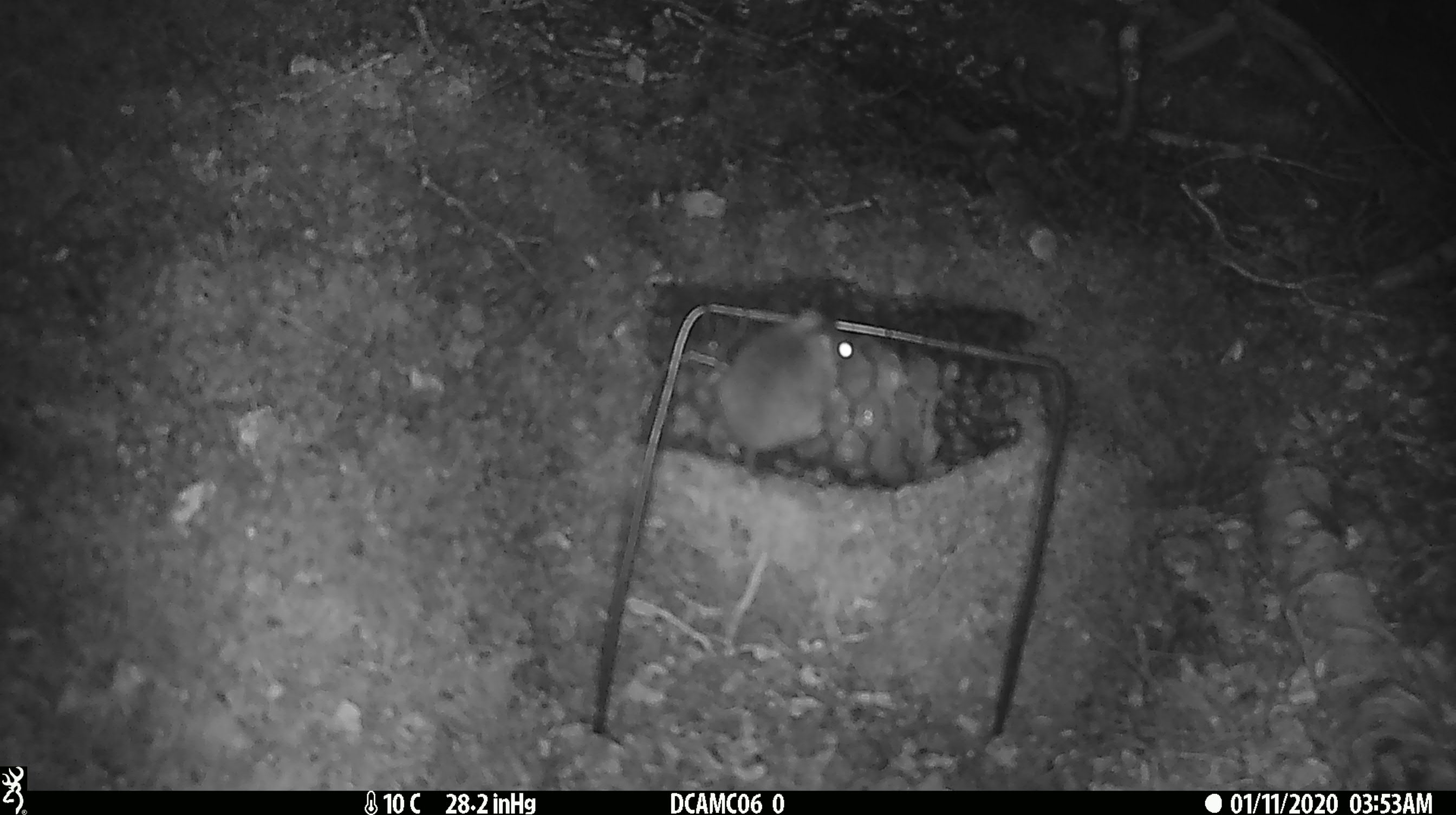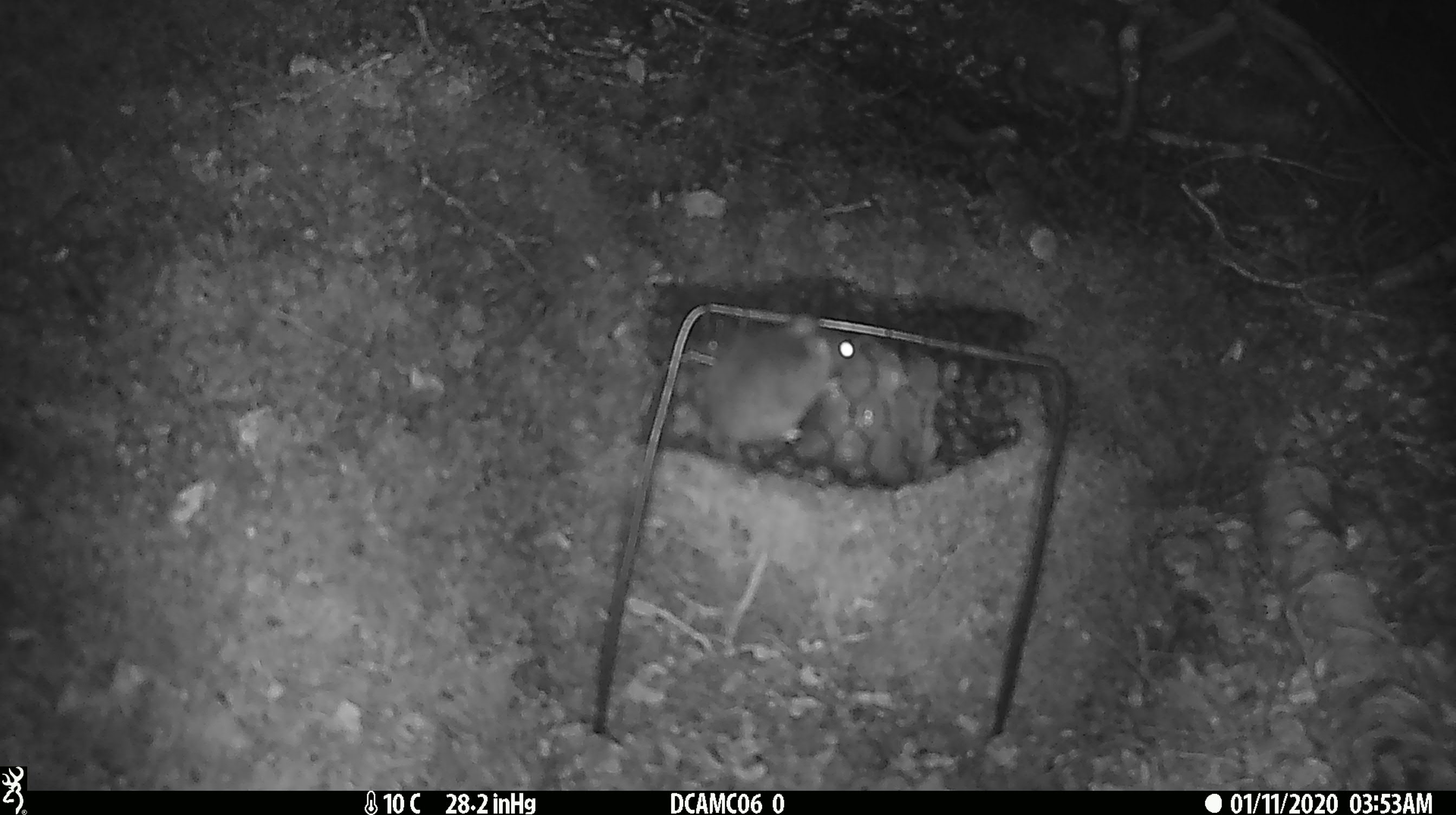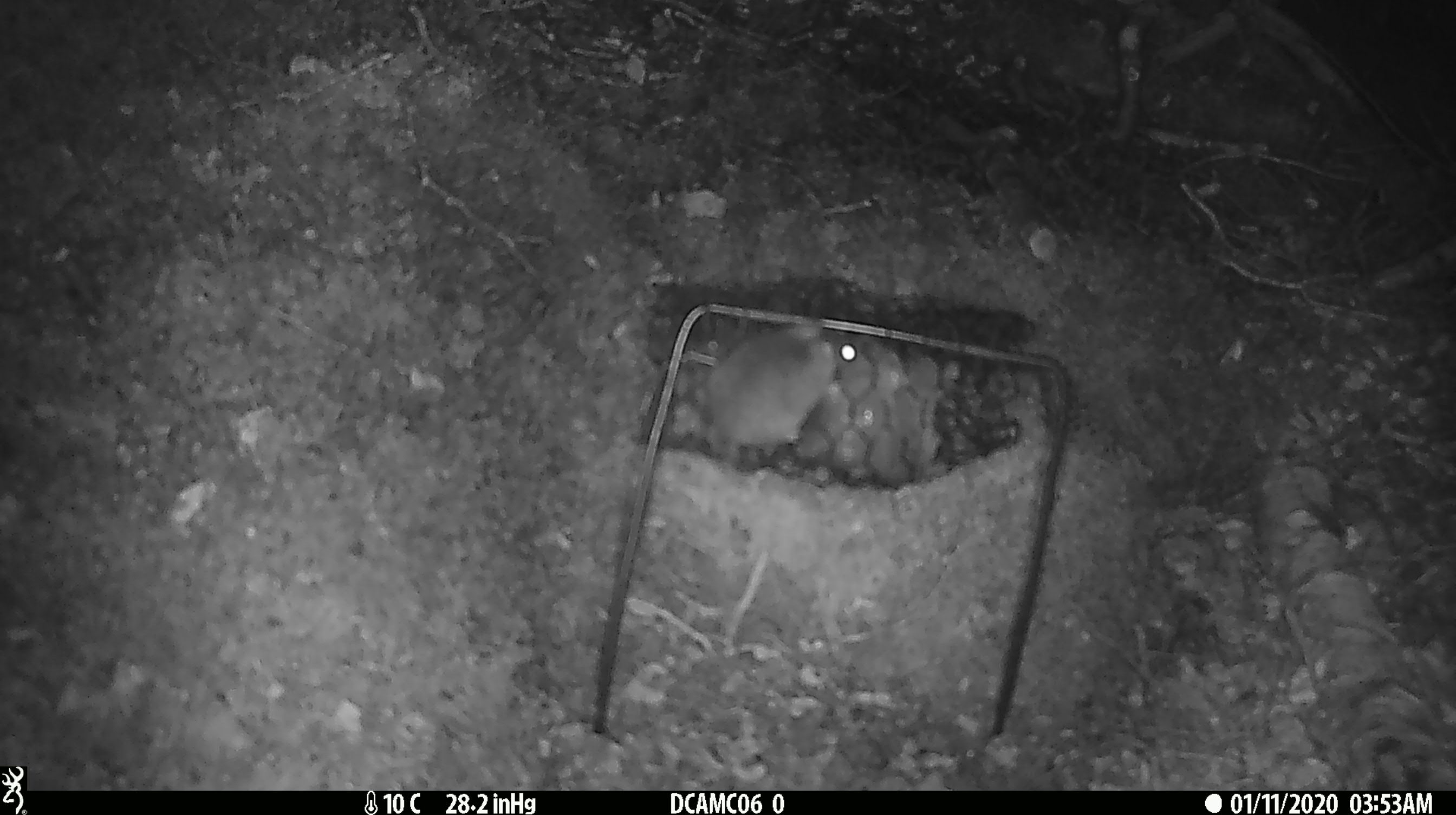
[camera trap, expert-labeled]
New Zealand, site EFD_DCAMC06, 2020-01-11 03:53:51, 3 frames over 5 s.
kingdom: Animalia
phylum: Chordata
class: Mammalia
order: Rodentia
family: Muridae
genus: Mus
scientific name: Mus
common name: mouse